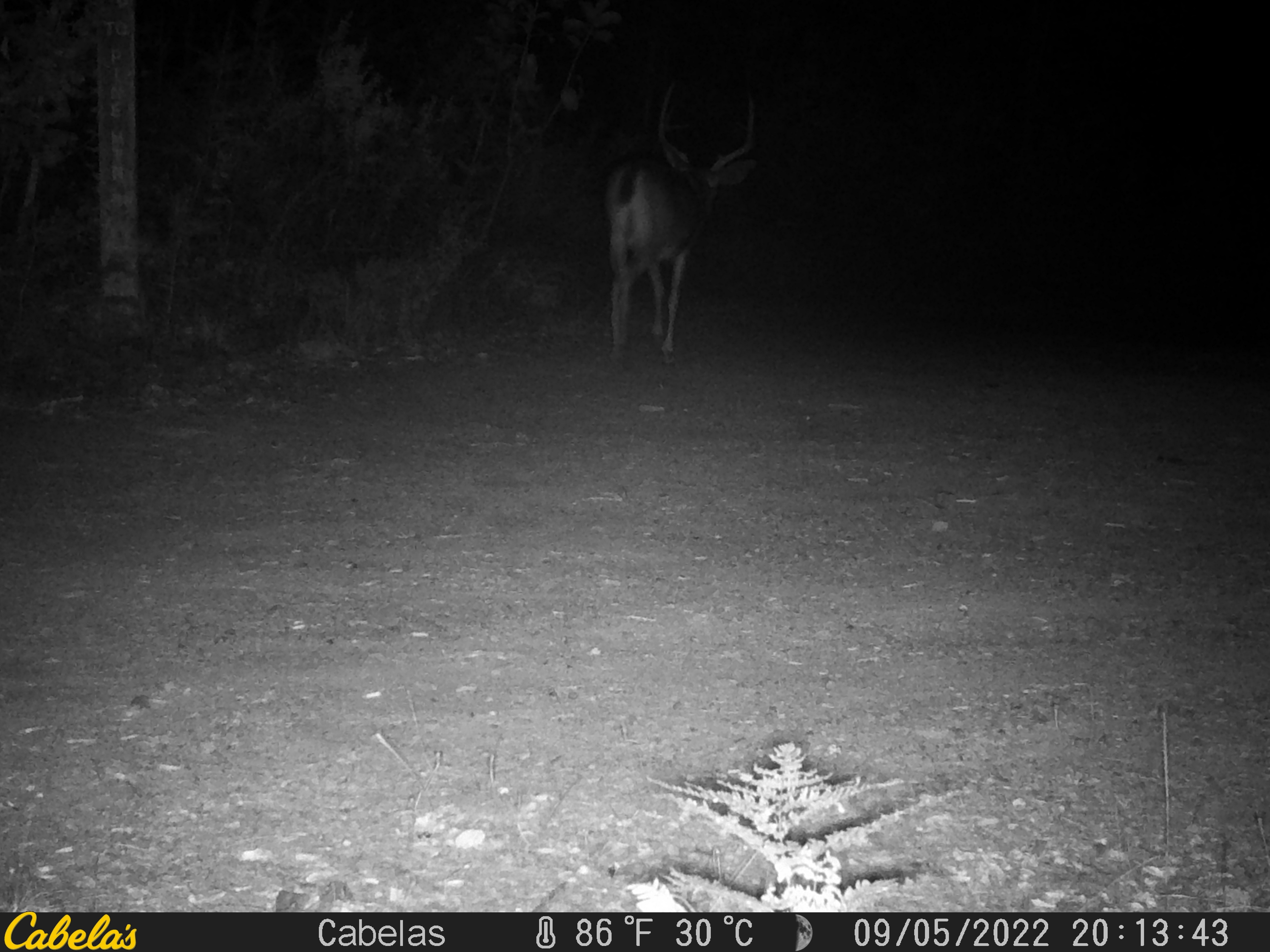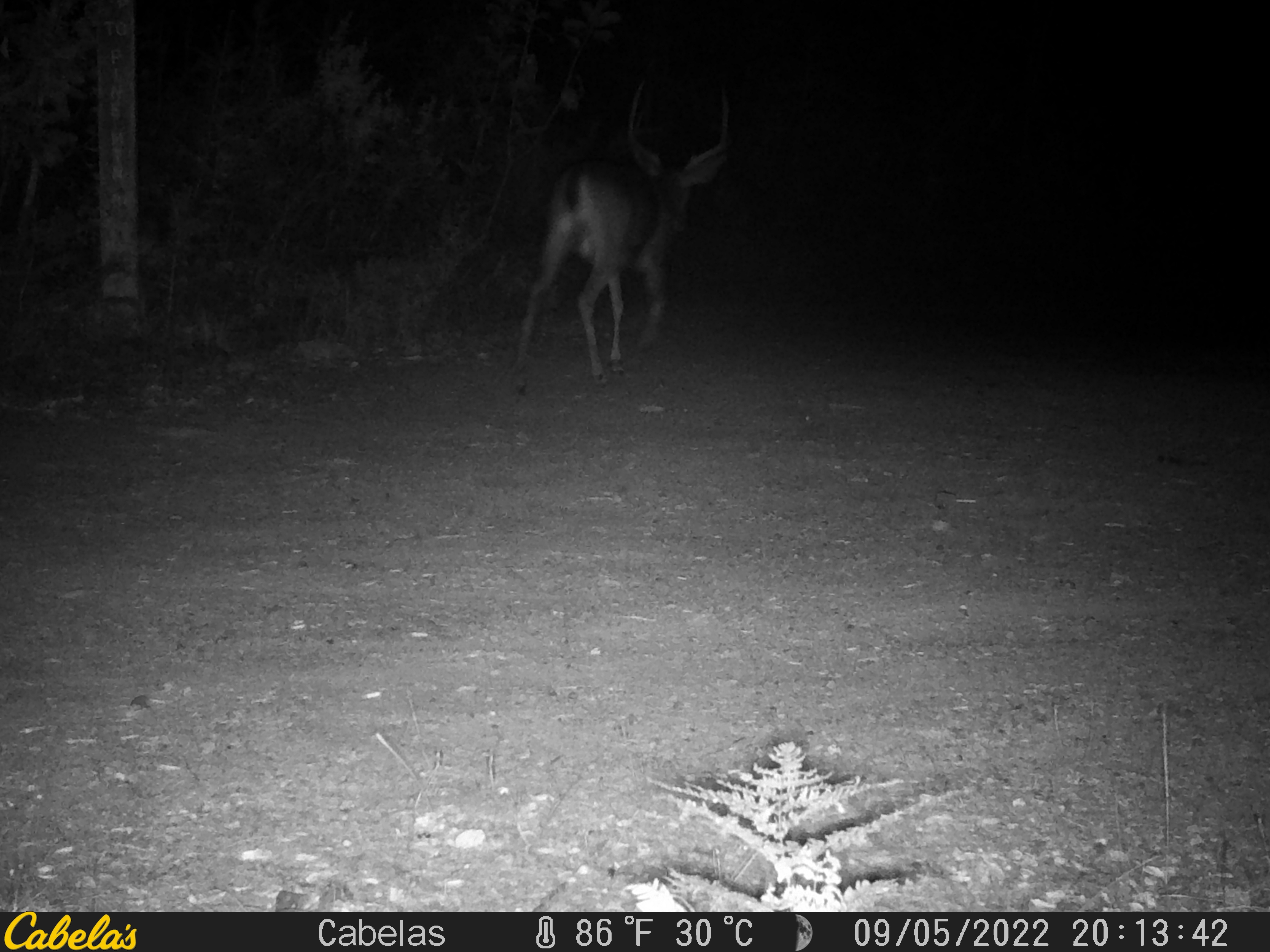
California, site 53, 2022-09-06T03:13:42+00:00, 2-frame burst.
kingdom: Animalia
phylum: Chordata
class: Mammalia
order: Artiodactyla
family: Cervidae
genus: Odocoileus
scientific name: Odocoileus hemionus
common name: mule deer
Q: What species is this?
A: Mule deer (Odocoileus hemionus).